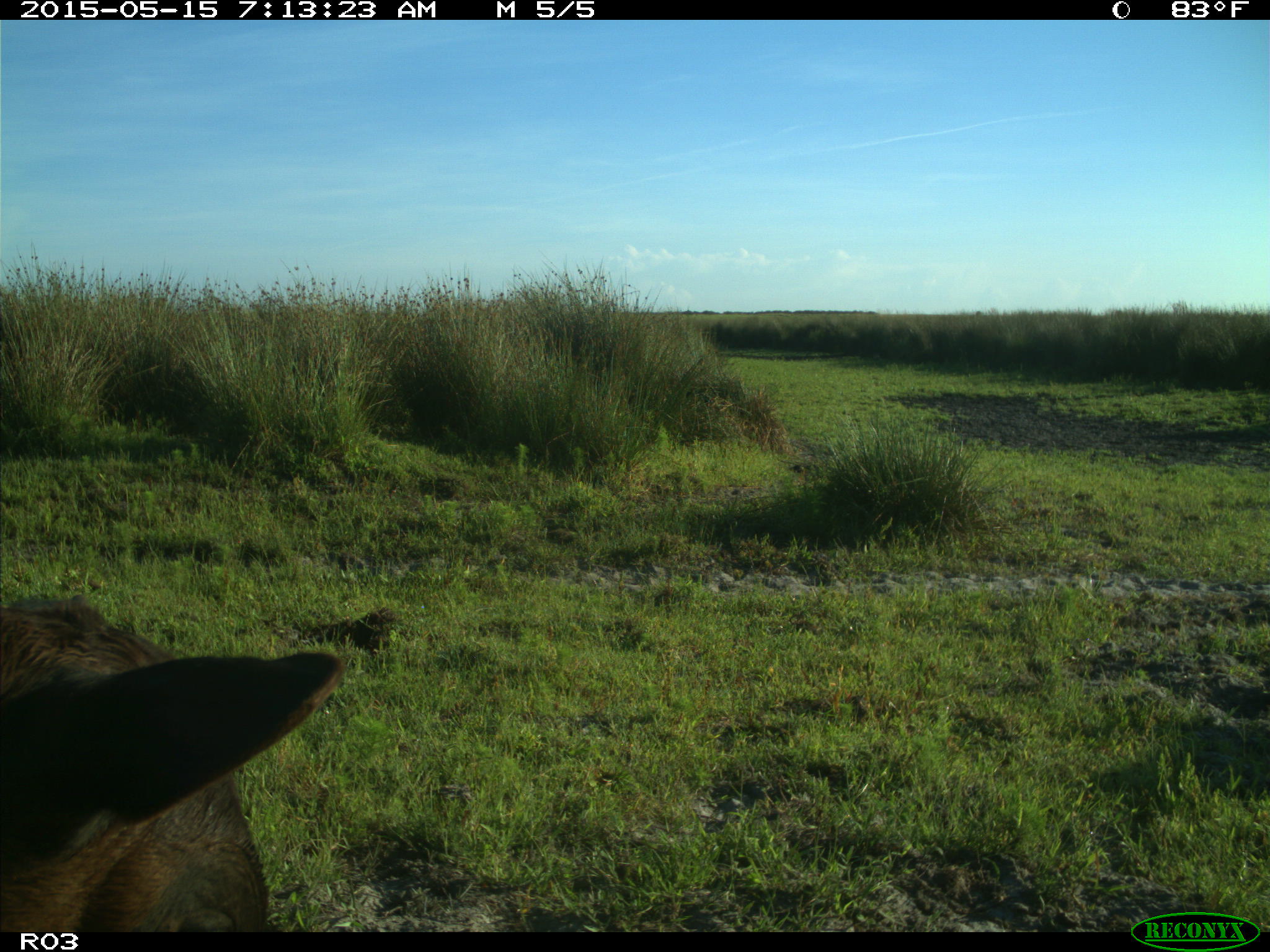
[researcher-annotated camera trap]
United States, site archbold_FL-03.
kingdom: Animalia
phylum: Chordata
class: Mammalia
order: Artiodactyla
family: Bovidae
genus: Bos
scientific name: Bos taurus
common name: domestic cow